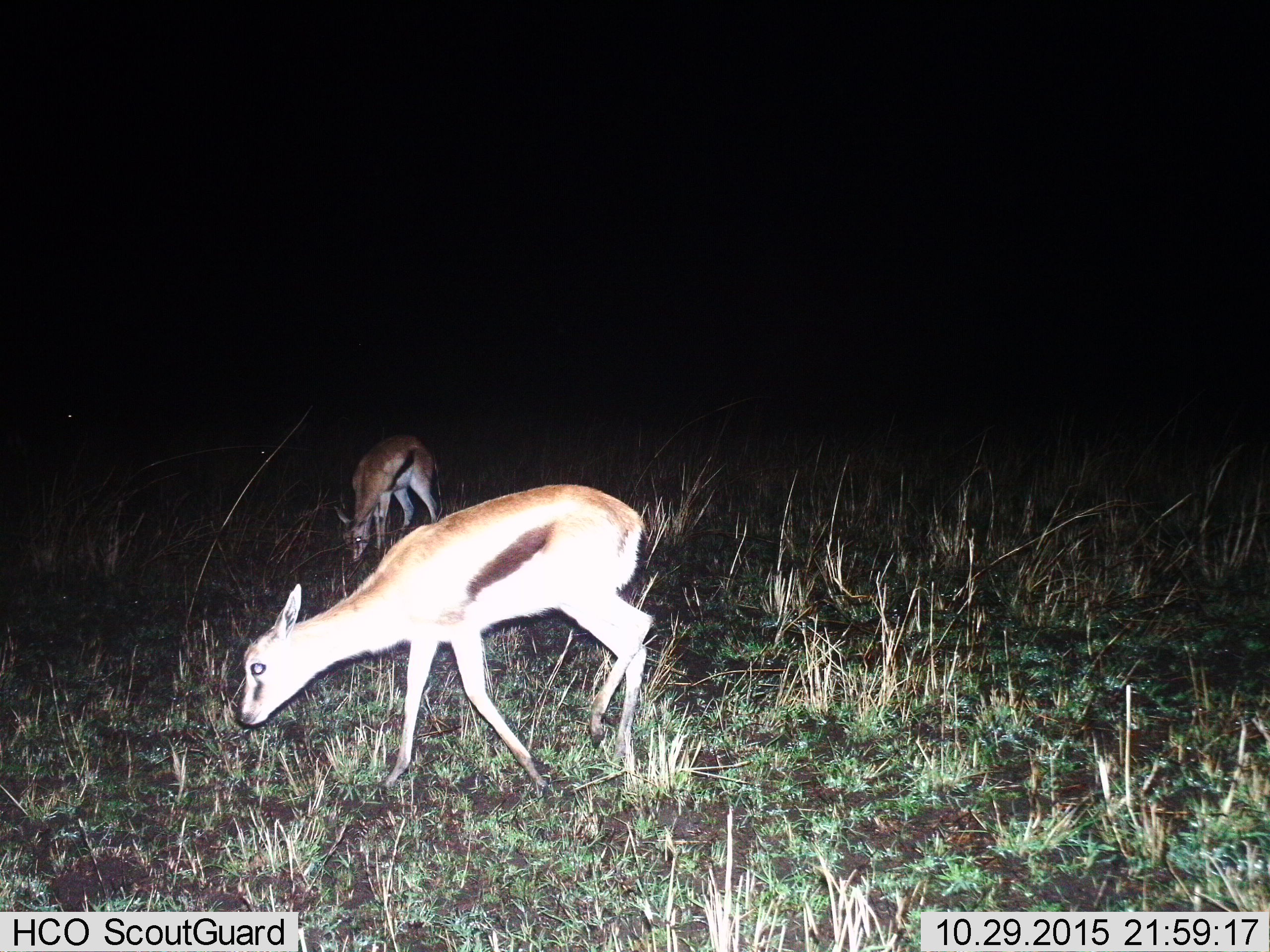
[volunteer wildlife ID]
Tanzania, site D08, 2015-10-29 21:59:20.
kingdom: Animalia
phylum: Chordata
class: Mammalia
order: Artiodactyla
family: Bovidae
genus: Eudorcas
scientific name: Eudorcas thomsonii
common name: thomson's gazelle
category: gazellethomsons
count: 2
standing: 32%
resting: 0%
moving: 37%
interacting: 0%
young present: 16%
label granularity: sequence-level